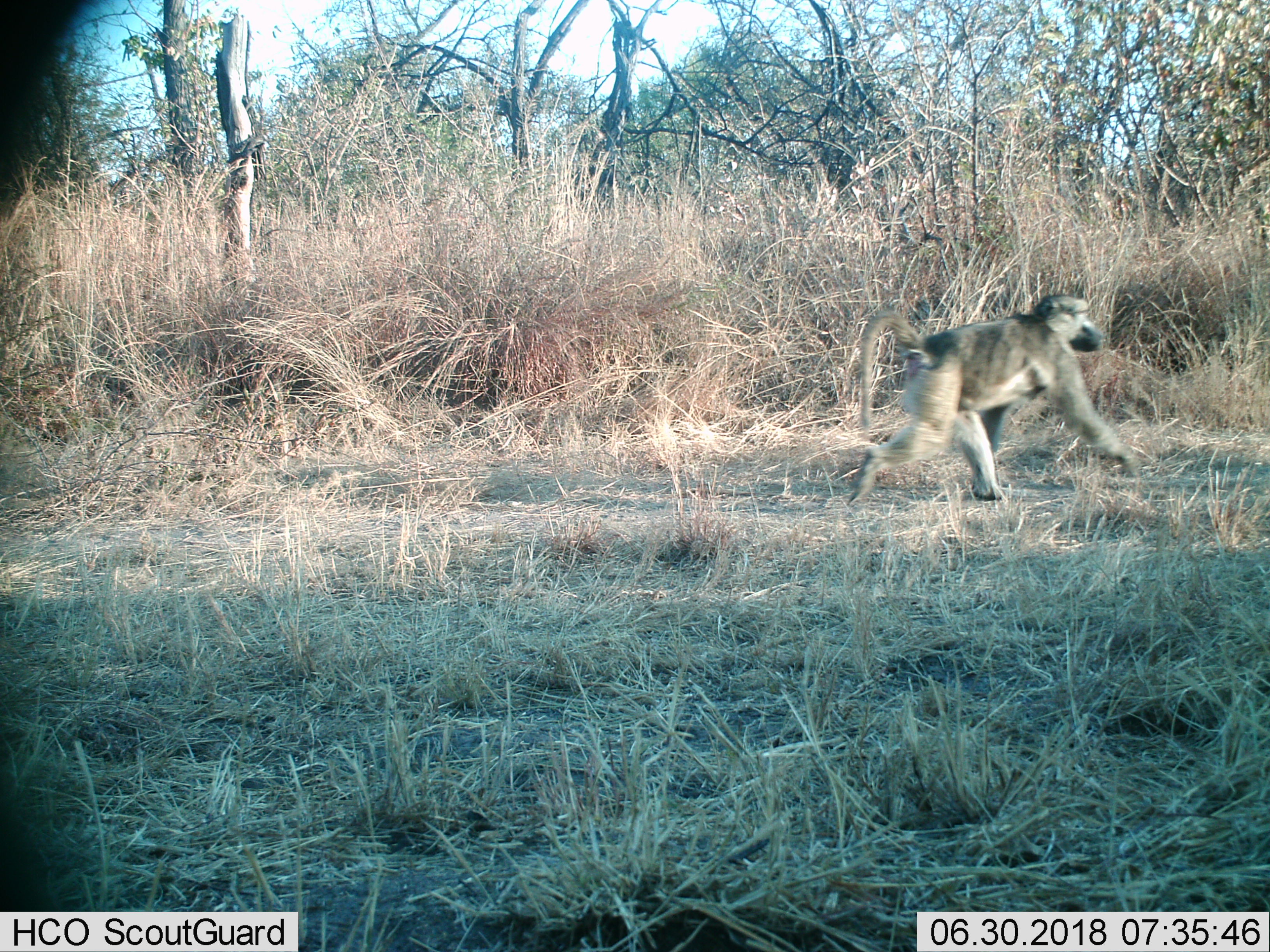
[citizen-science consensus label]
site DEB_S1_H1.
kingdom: Animalia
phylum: Chordata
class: Mammalia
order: Primates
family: Cercopithecidae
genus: Papio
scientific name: Papio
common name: baboon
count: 1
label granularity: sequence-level